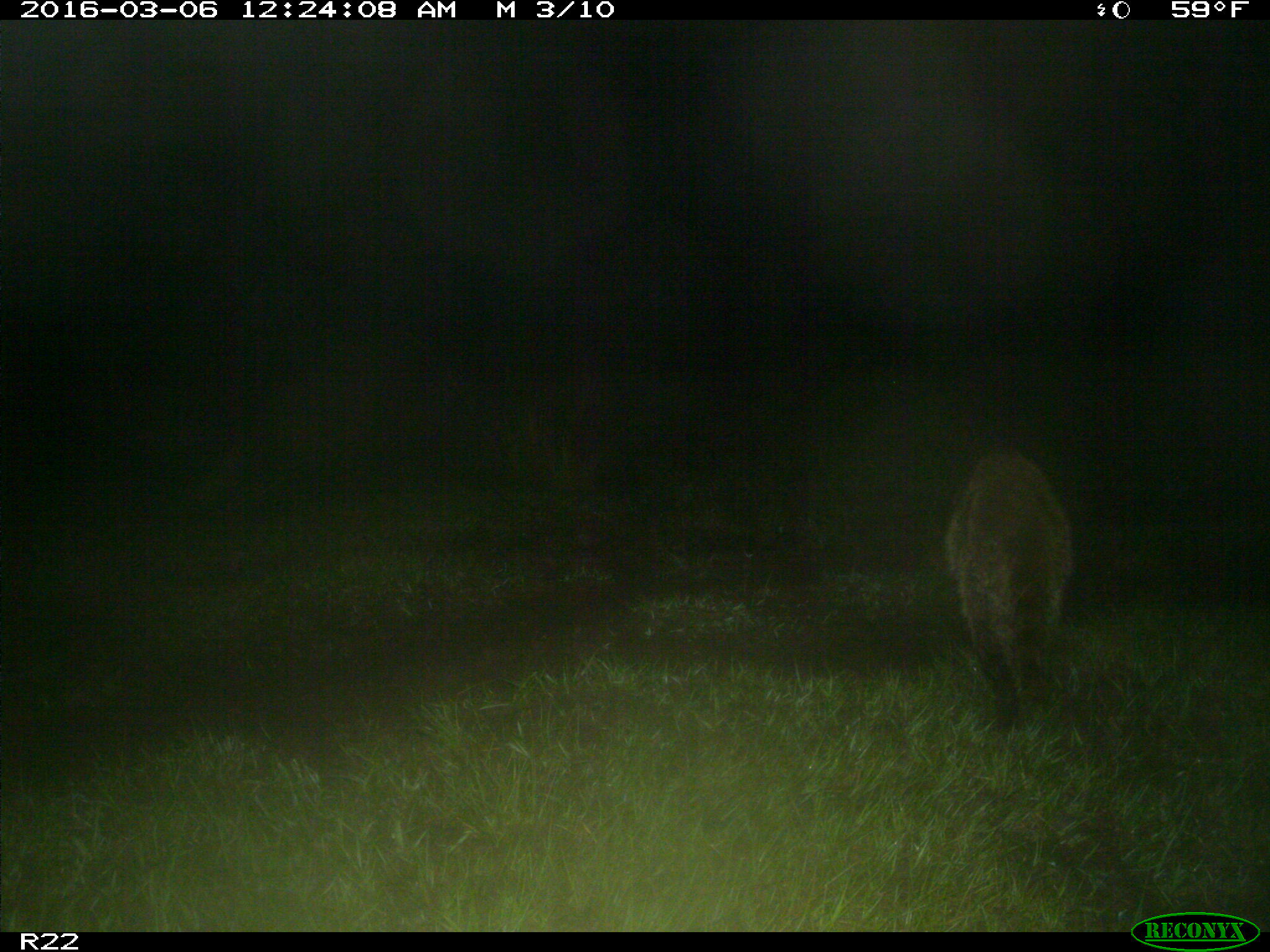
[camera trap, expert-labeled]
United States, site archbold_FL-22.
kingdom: Animalia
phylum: Chordata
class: Mammalia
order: Carnivora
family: Procyonidae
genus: Procyon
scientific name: Procyon lotor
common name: common raccoon